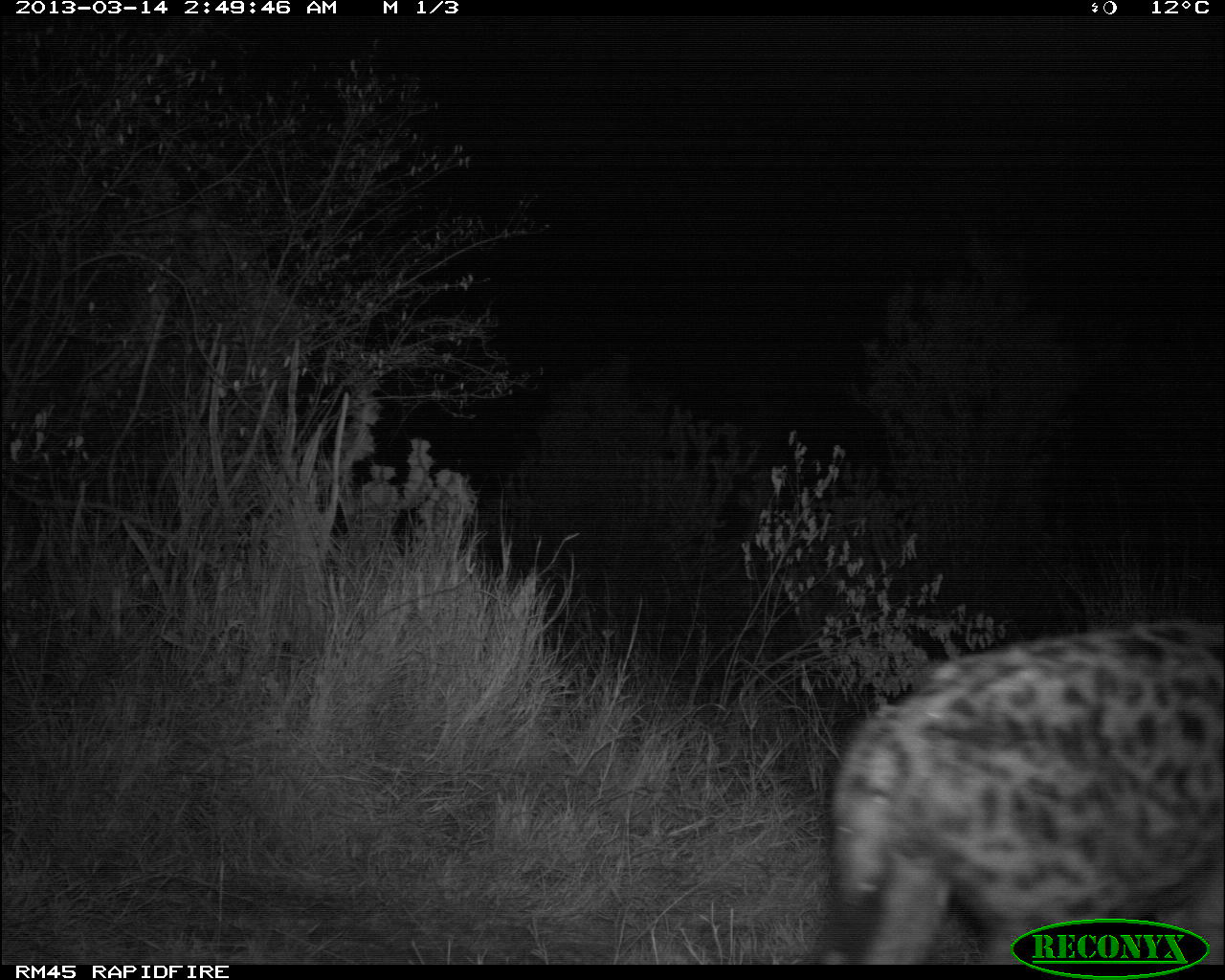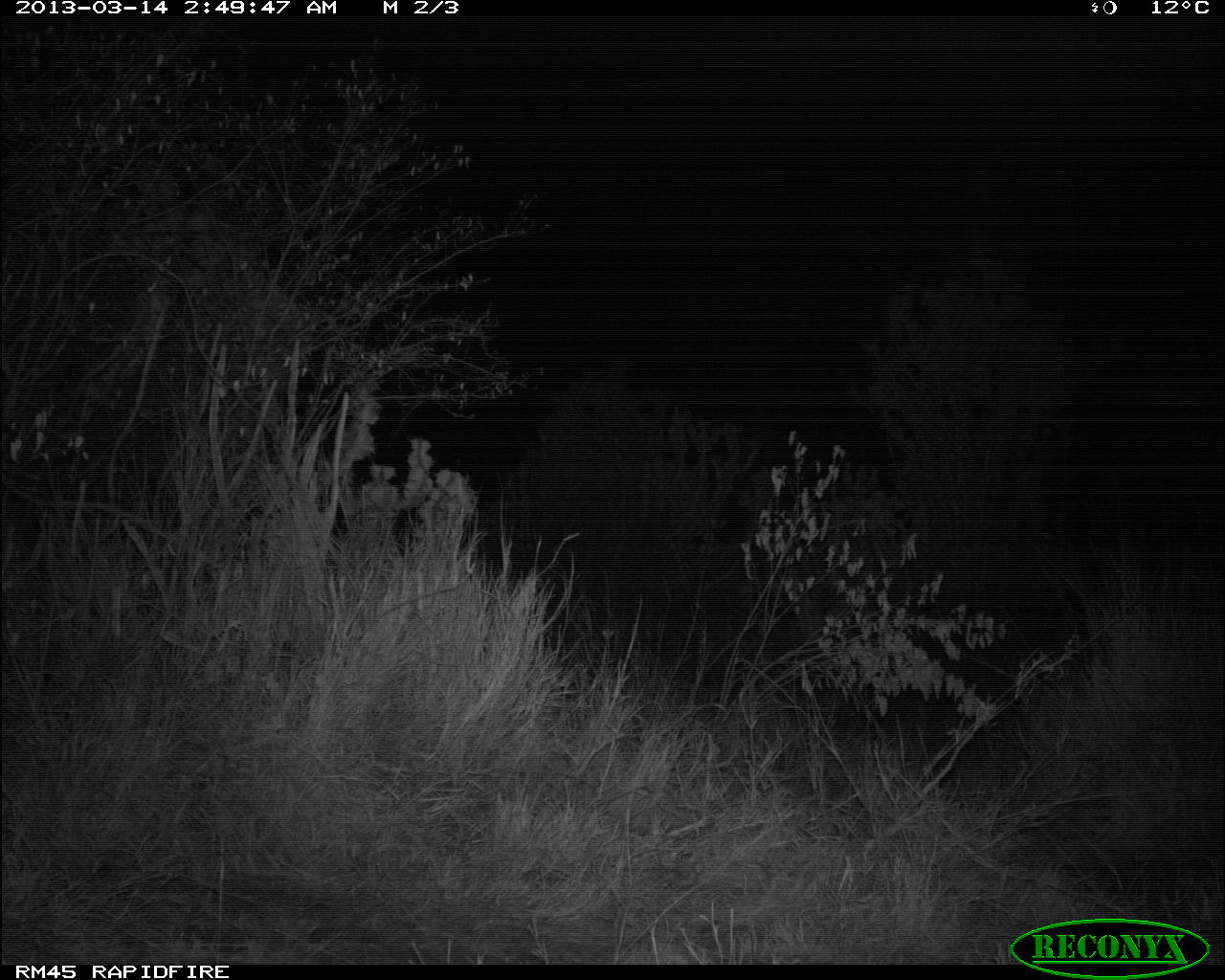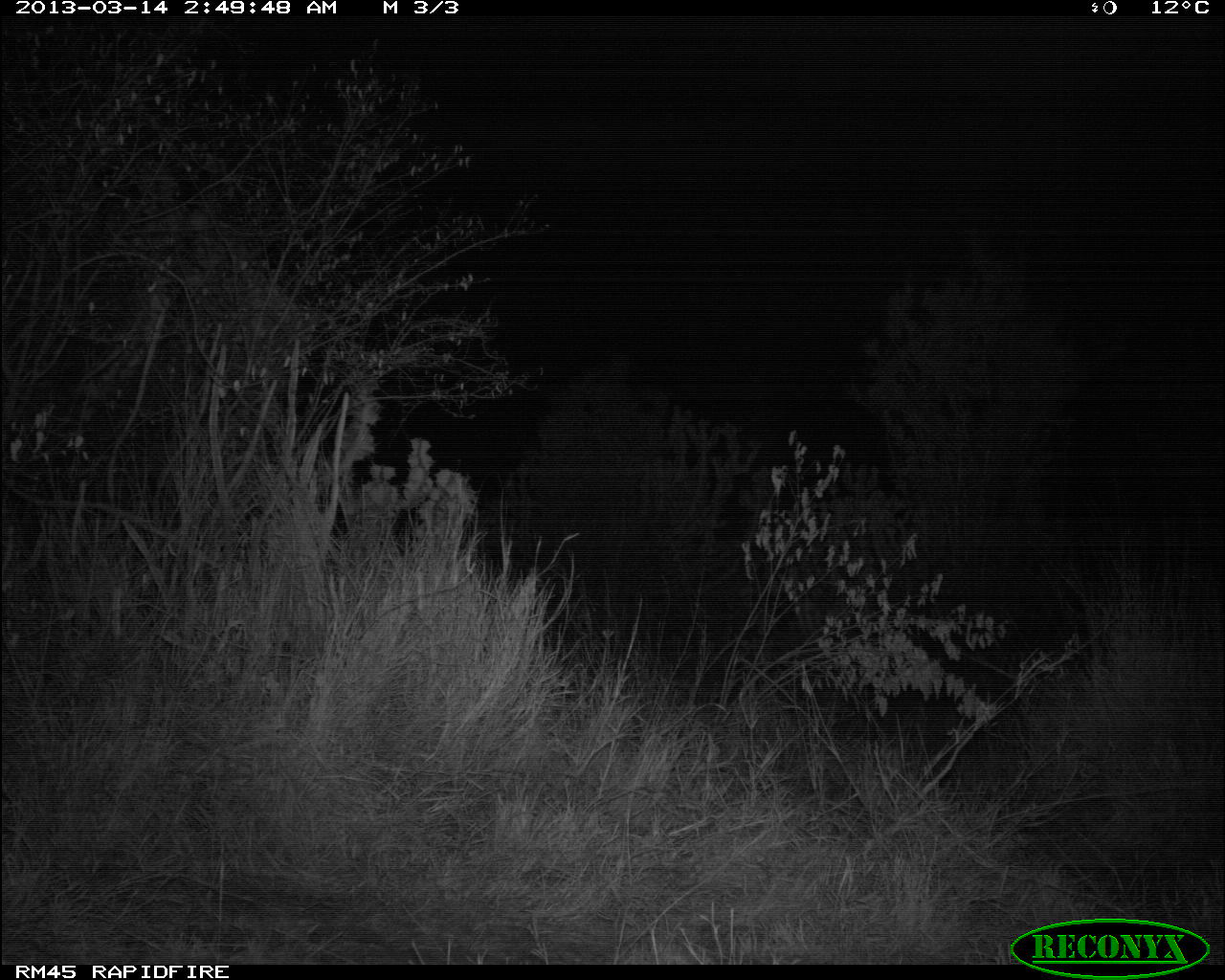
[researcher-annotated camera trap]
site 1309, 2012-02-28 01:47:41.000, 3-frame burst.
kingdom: Animalia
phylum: Chordata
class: Mammalia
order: Artiodactyla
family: Bovidae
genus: Madoqua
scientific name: Madoqua guentheri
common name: günther's dik-dik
Madoqua guentheri (günther's dik-dik), count 1.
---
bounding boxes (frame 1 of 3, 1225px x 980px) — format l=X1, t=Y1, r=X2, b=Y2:
madoqua guentheri: l=822, t=620, r=1224, b=962